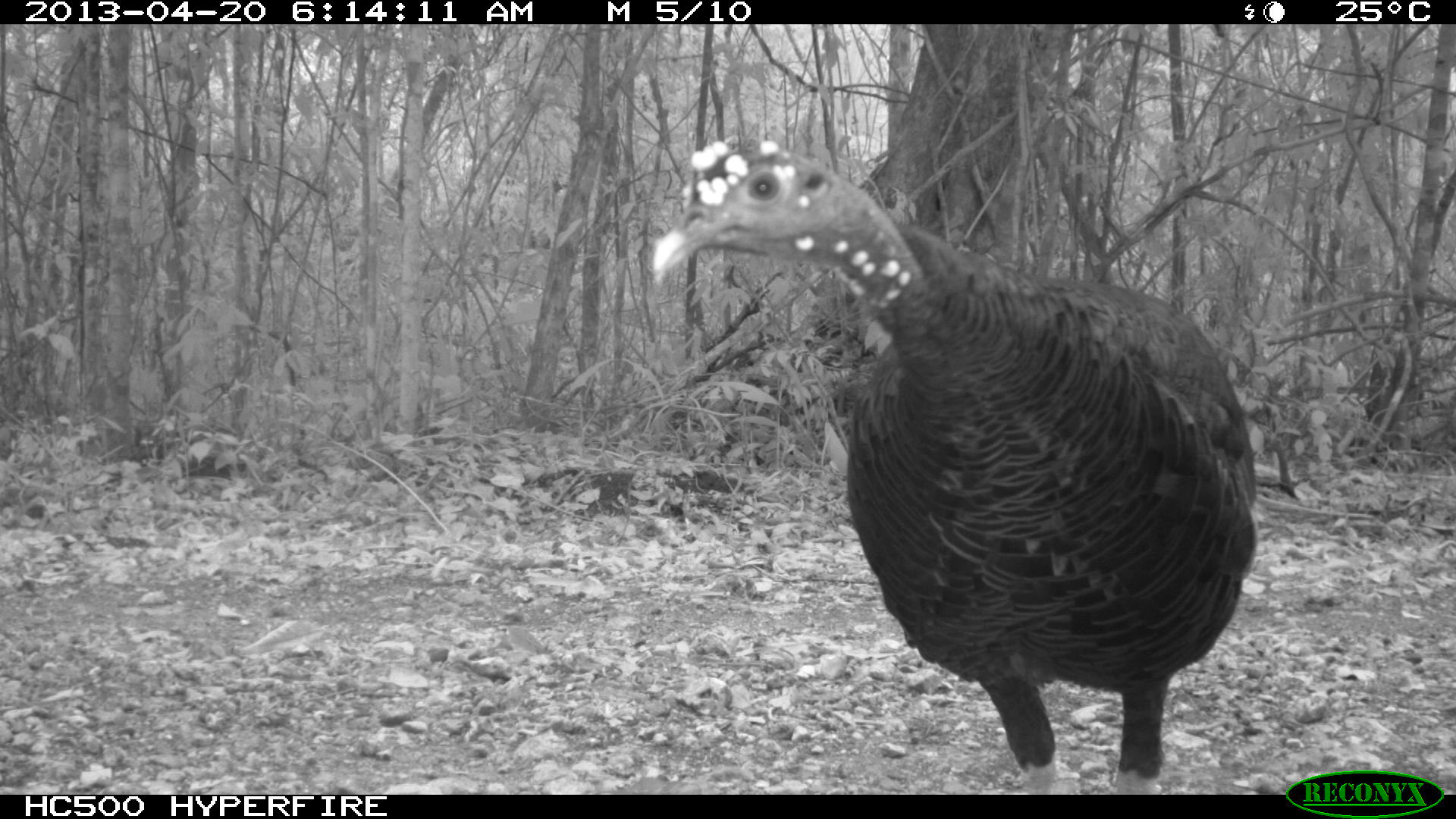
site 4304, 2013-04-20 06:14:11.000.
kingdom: Animalia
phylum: Chordata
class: Aves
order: Galliformes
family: Phasianidae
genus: Meleagris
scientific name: Meleagris ocellata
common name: ocellated turkey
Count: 1.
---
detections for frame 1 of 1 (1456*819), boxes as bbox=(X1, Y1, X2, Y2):
meleagris ocellata: bbox=(652, 141, 1255, 795)